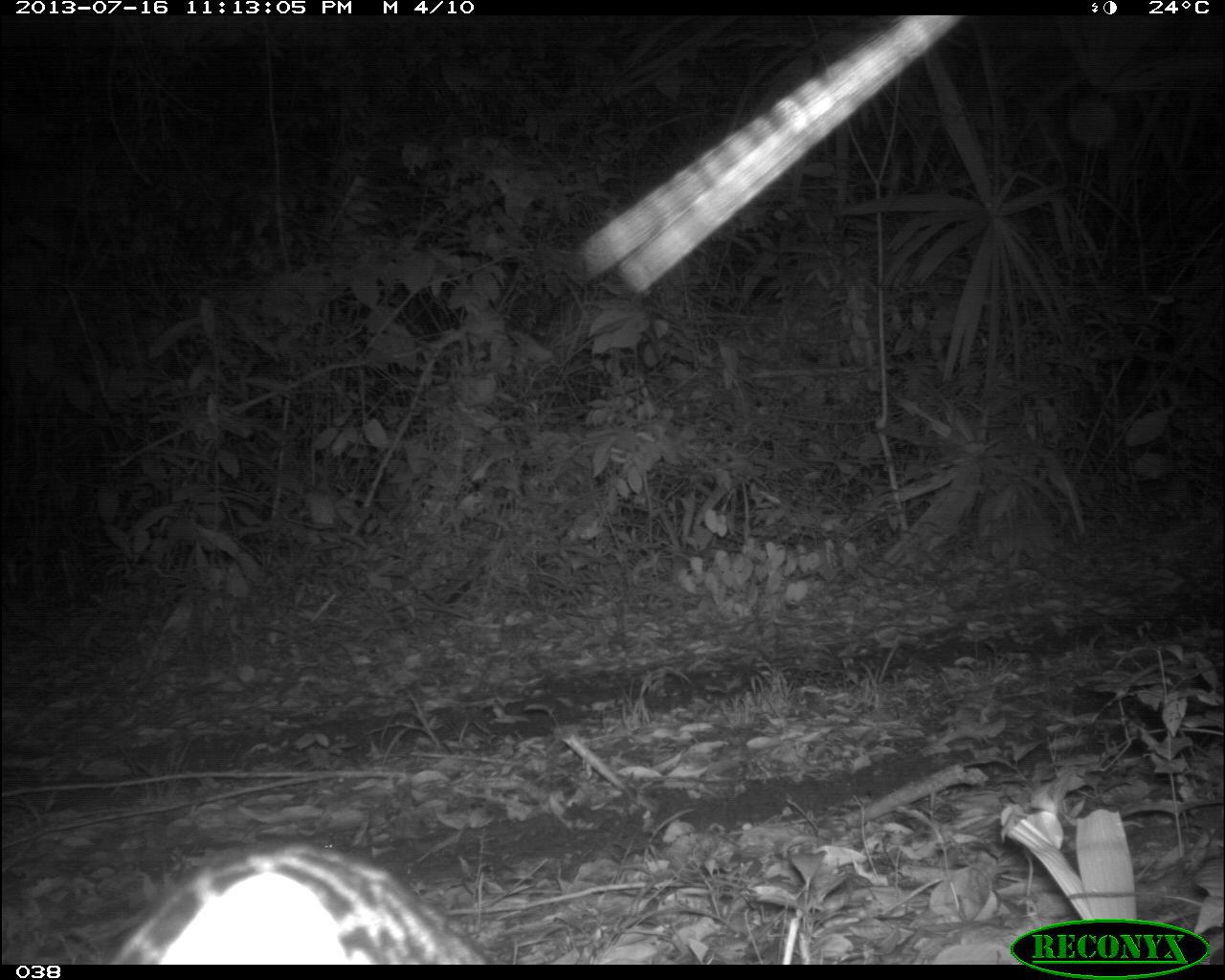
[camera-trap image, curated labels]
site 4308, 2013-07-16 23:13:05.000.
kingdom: Animalia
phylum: Chordata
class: Mammalia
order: Carnivora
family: Felidae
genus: Leopardus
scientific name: Leopardus pardalis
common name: ocelot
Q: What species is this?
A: Leopardus pardalis (ocelot).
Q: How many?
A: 1.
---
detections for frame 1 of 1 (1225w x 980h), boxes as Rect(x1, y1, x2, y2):
leopardus pardalis: Rect(103, 834, 503, 961)